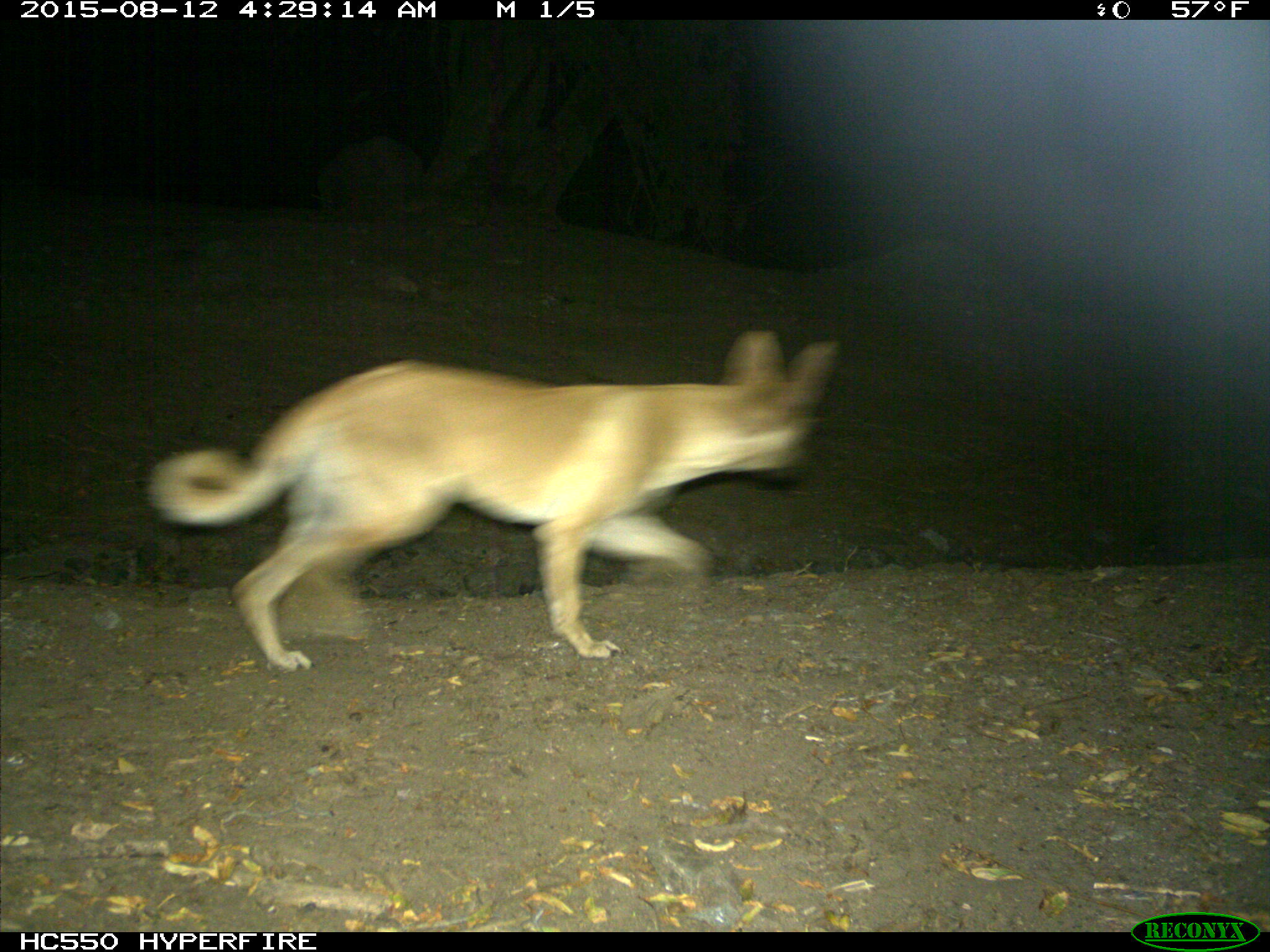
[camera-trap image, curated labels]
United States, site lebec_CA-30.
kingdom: Animalia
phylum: Chordata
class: Mammalia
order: Carnivora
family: Canidae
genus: Canis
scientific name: Canis familiaris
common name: domestic dog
Canis familiaris (domestic dog).